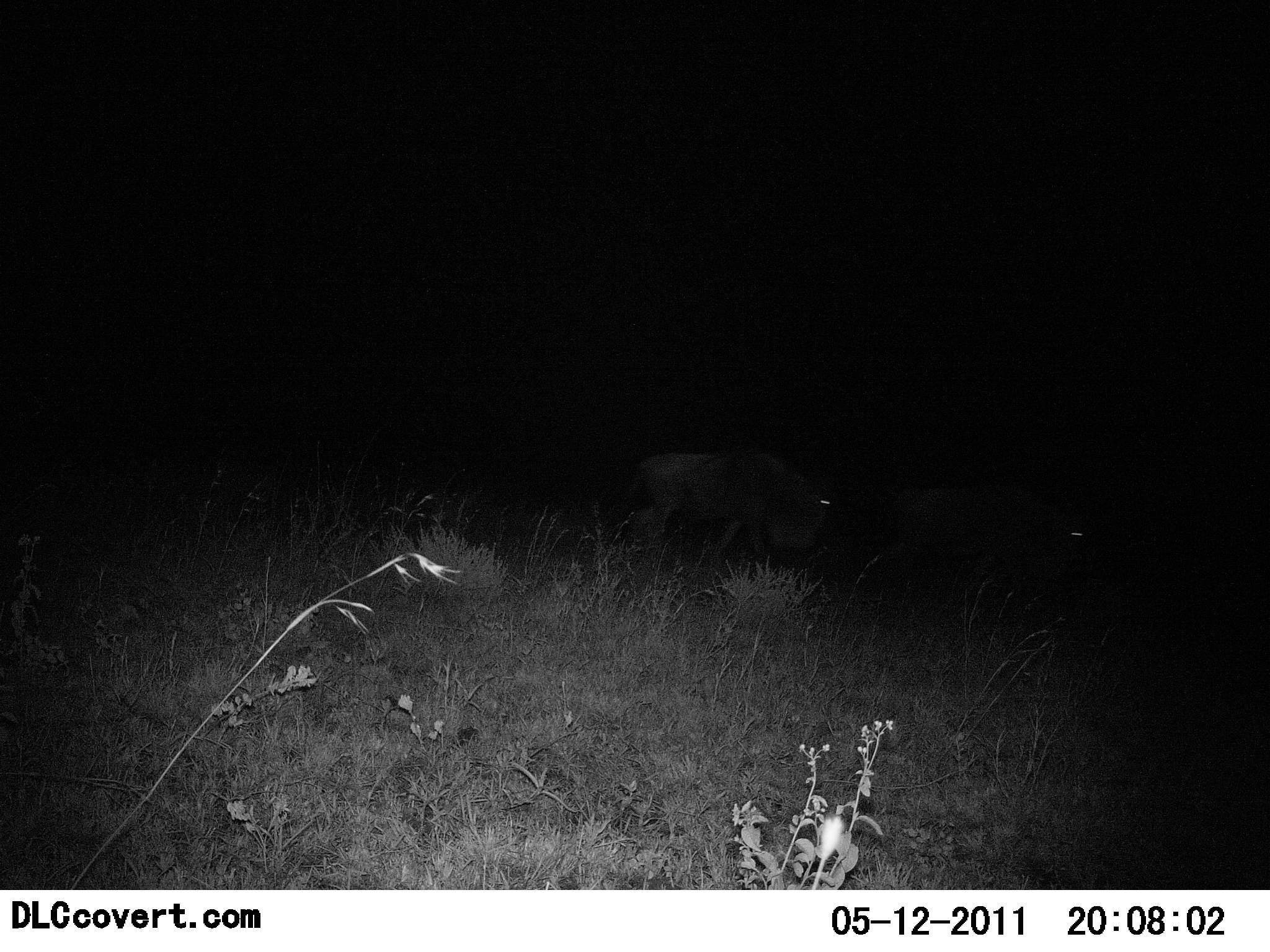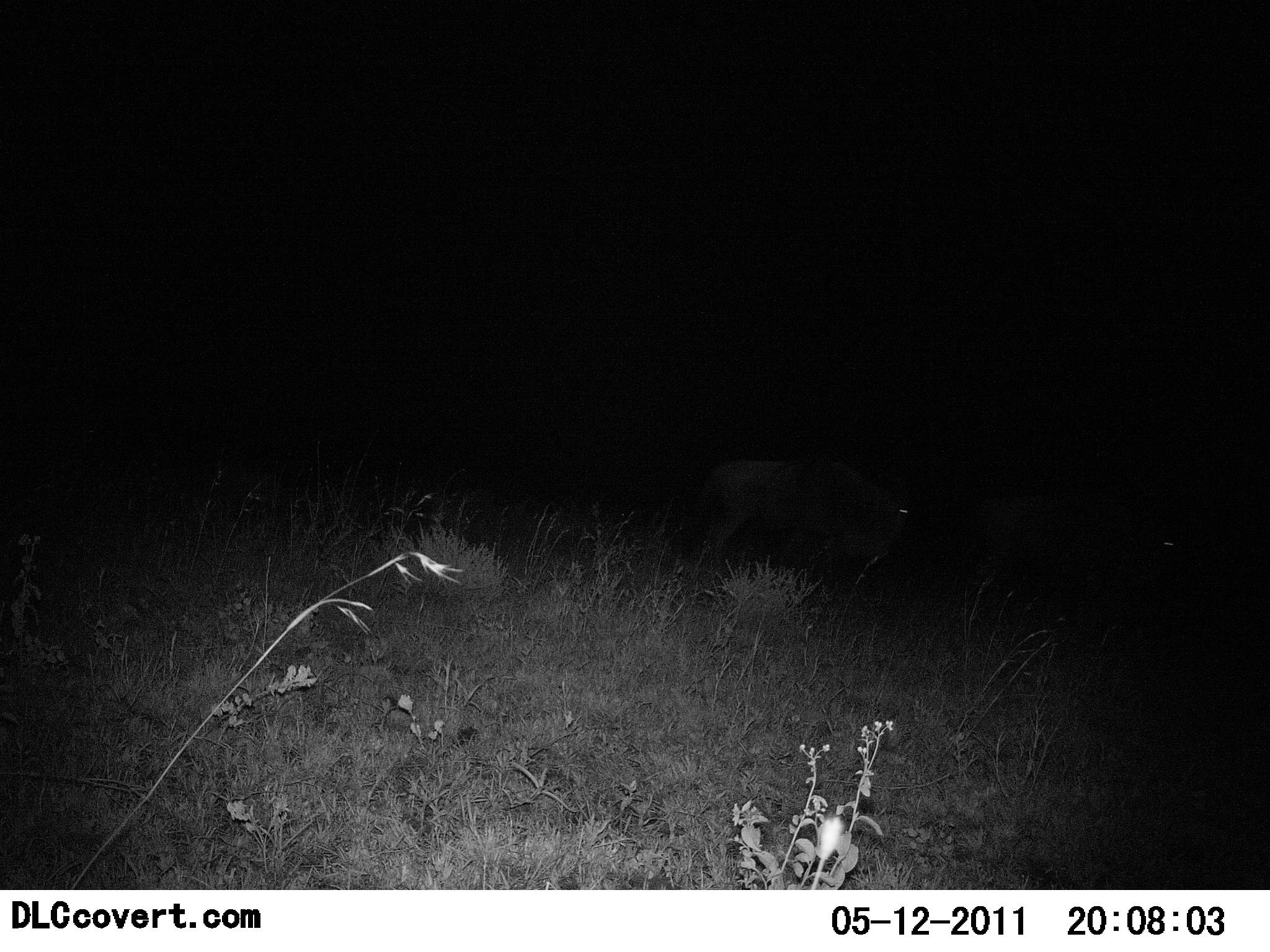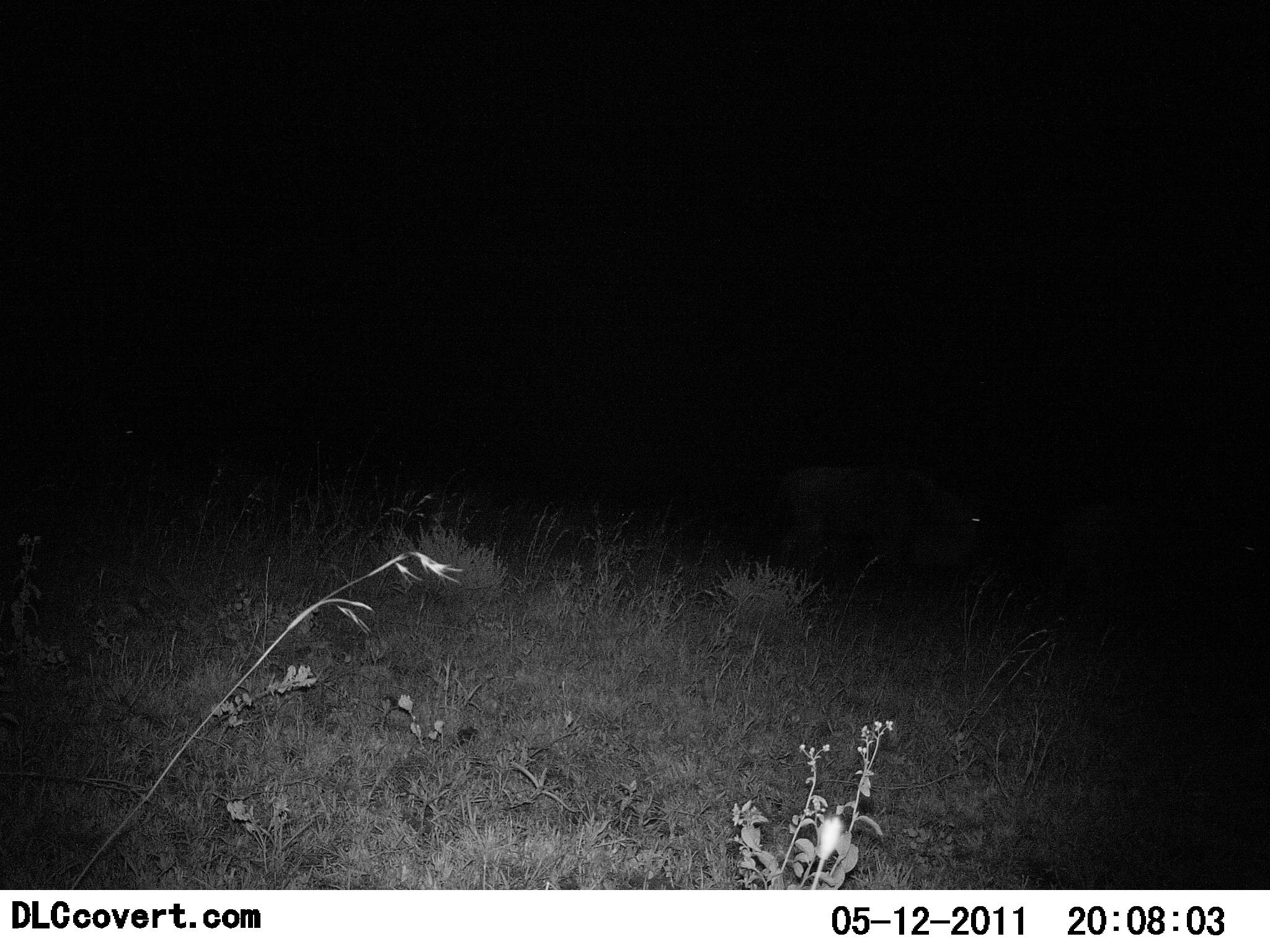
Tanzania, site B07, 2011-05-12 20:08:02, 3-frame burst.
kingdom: Animalia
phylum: Chordata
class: Mammalia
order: Artiodactyla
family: Bovidae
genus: Connochaetes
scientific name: Connochaetes taurinus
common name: blue wildebeest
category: wildebeest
Wildebeest (blue wildebeest) (Connochaetes taurinus), count 2. Behavior (volunteer vote fractions): standing 17%, resting 0%, moving 83%, interacting 0%. Young present (vote fraction): 0%. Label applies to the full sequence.